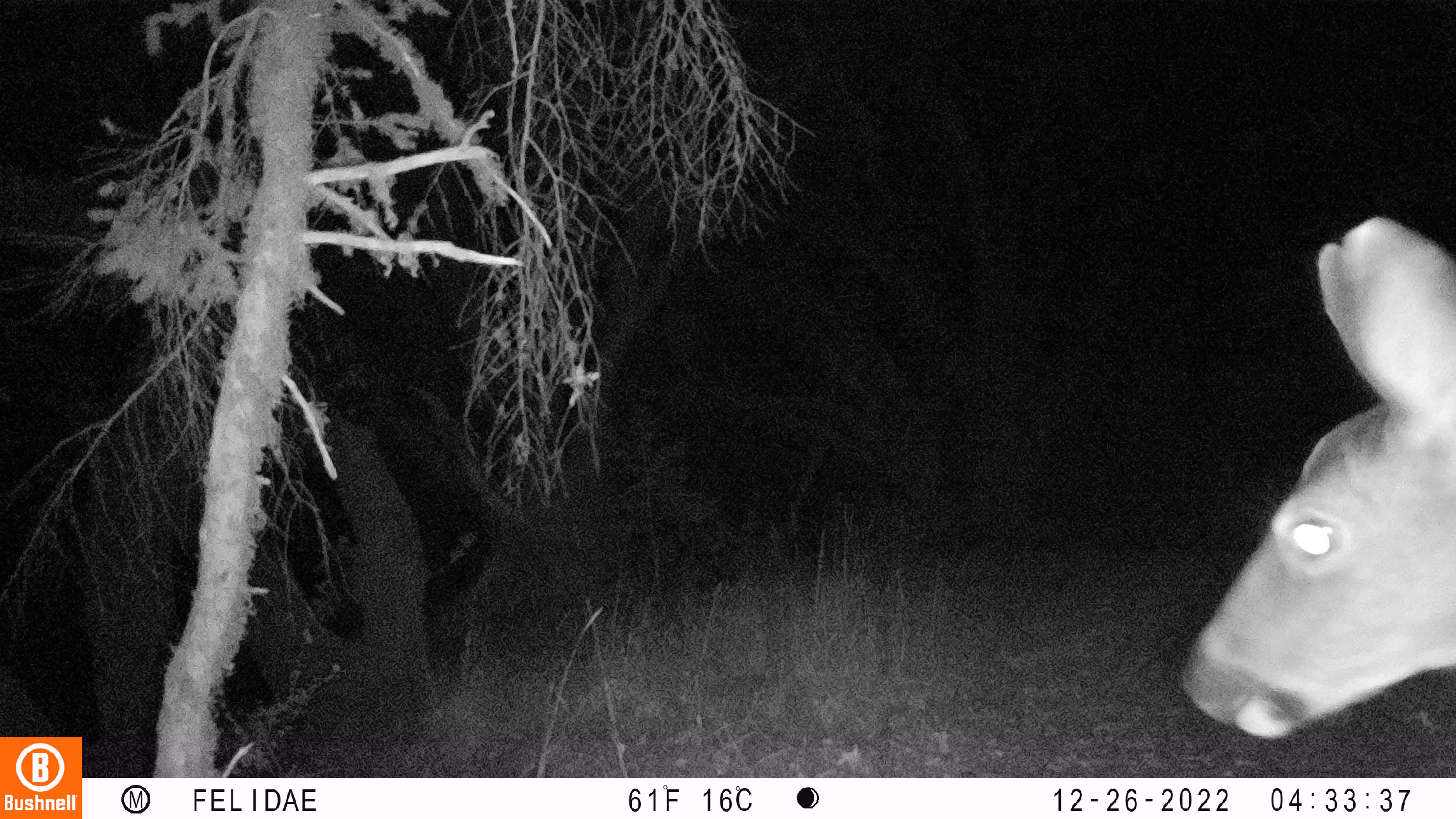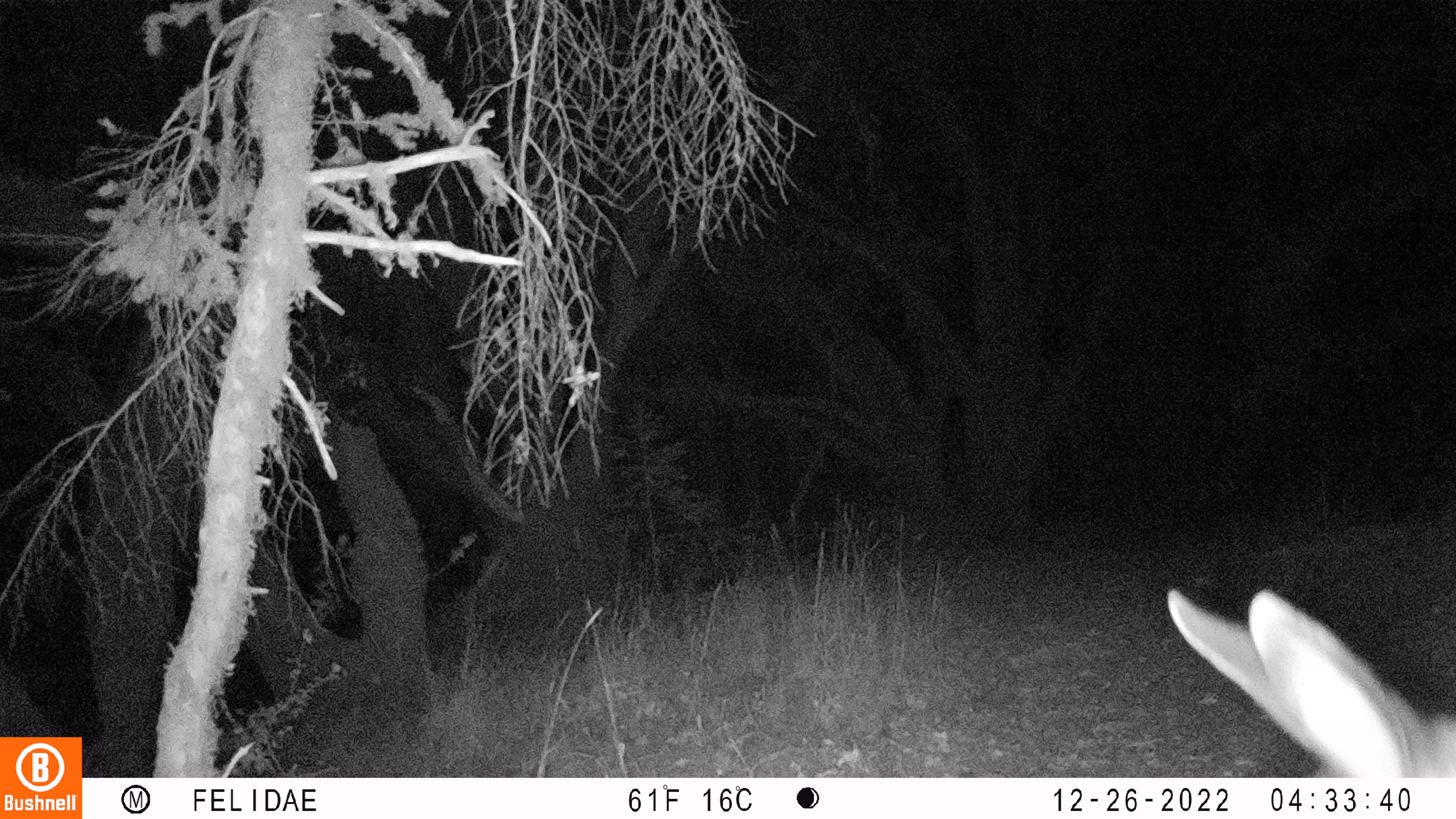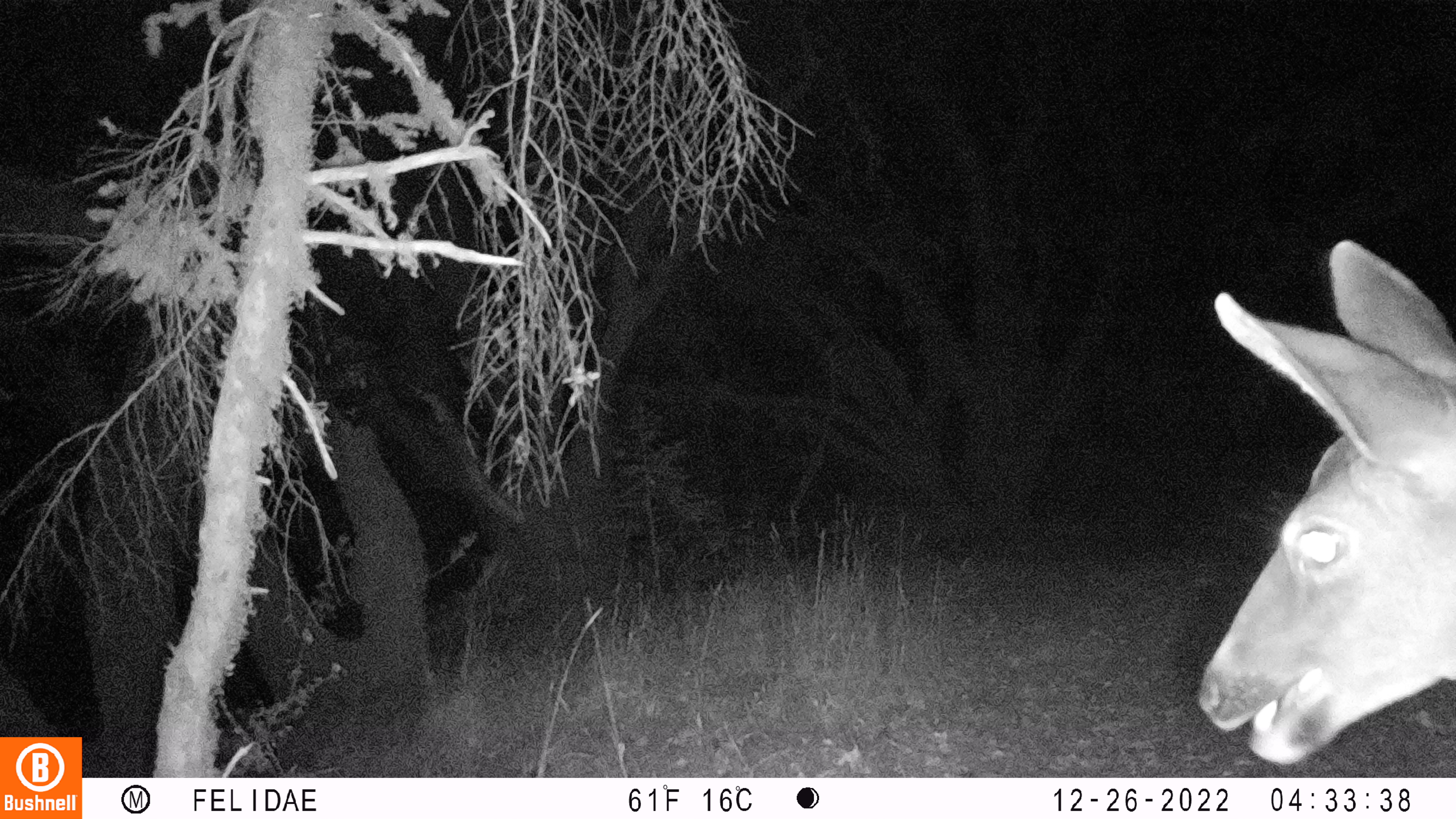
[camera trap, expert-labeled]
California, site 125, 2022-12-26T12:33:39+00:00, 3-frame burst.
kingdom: Animalia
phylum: Chordata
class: Mammalia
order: Artiodactyla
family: Cervidae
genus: Odocoileus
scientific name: Odocoileus hemionus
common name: mule deer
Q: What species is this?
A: Mule deer (Odocoileus hemionus).